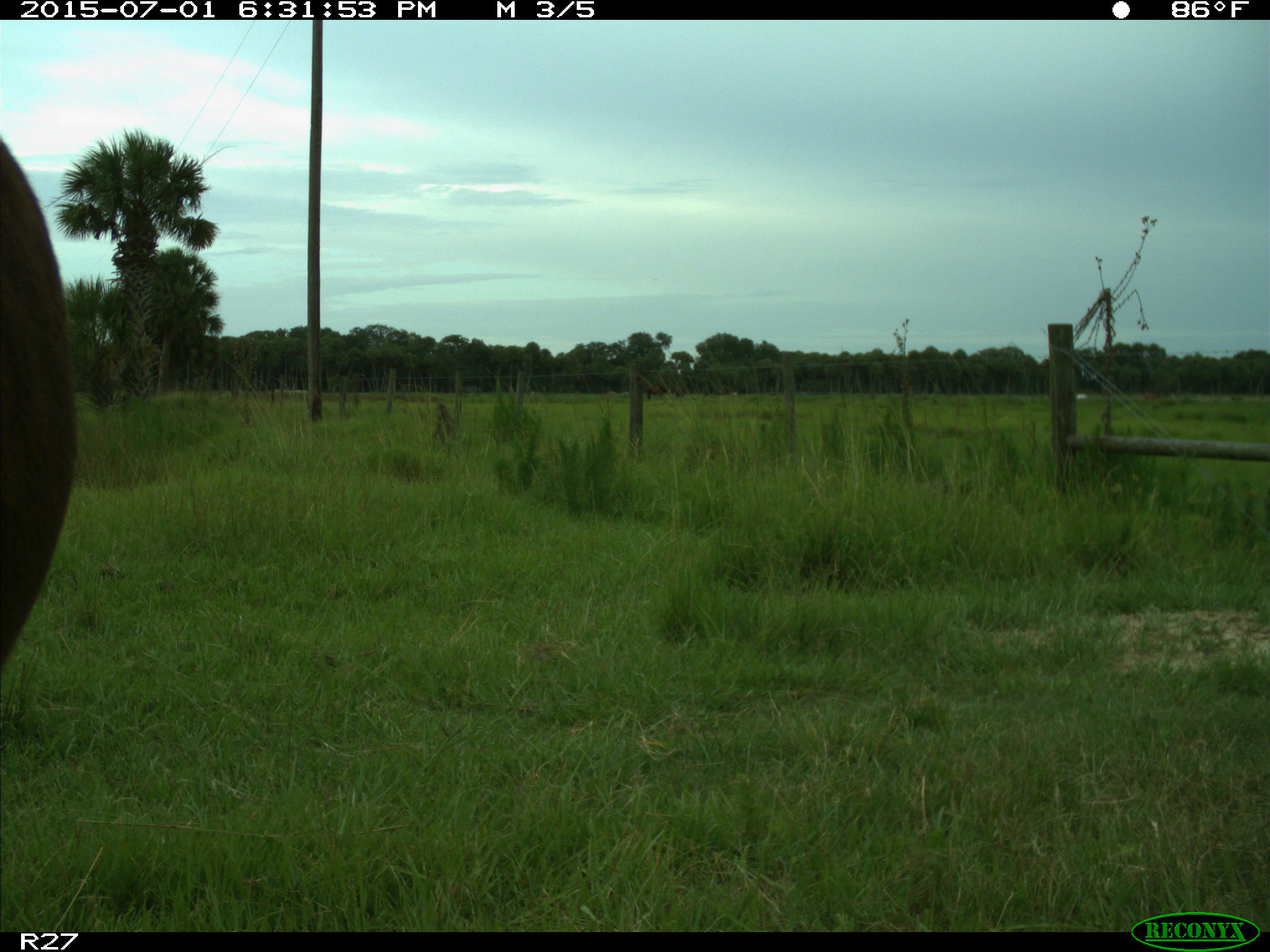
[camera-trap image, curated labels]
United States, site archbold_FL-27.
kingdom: Animalia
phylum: Chordata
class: Mammalia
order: Artiodactyla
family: Bovidae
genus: Bos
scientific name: Bos taurus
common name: domestic cow